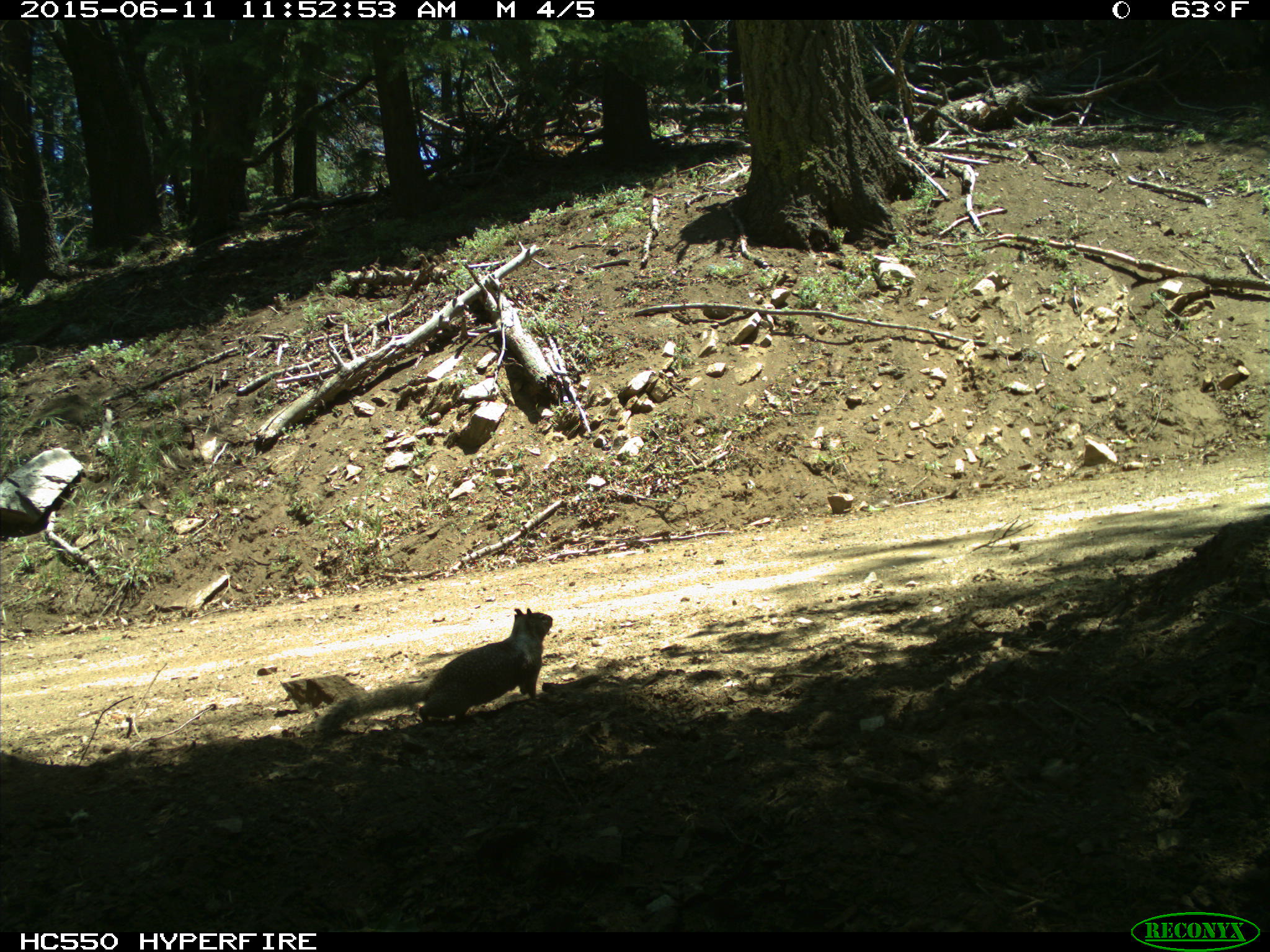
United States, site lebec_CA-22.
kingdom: Animalia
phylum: Chordata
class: Mammalia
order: Rodentia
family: Sciuridae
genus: Otospermophilus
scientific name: Otospermophilus beecheyi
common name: california ground squirrel